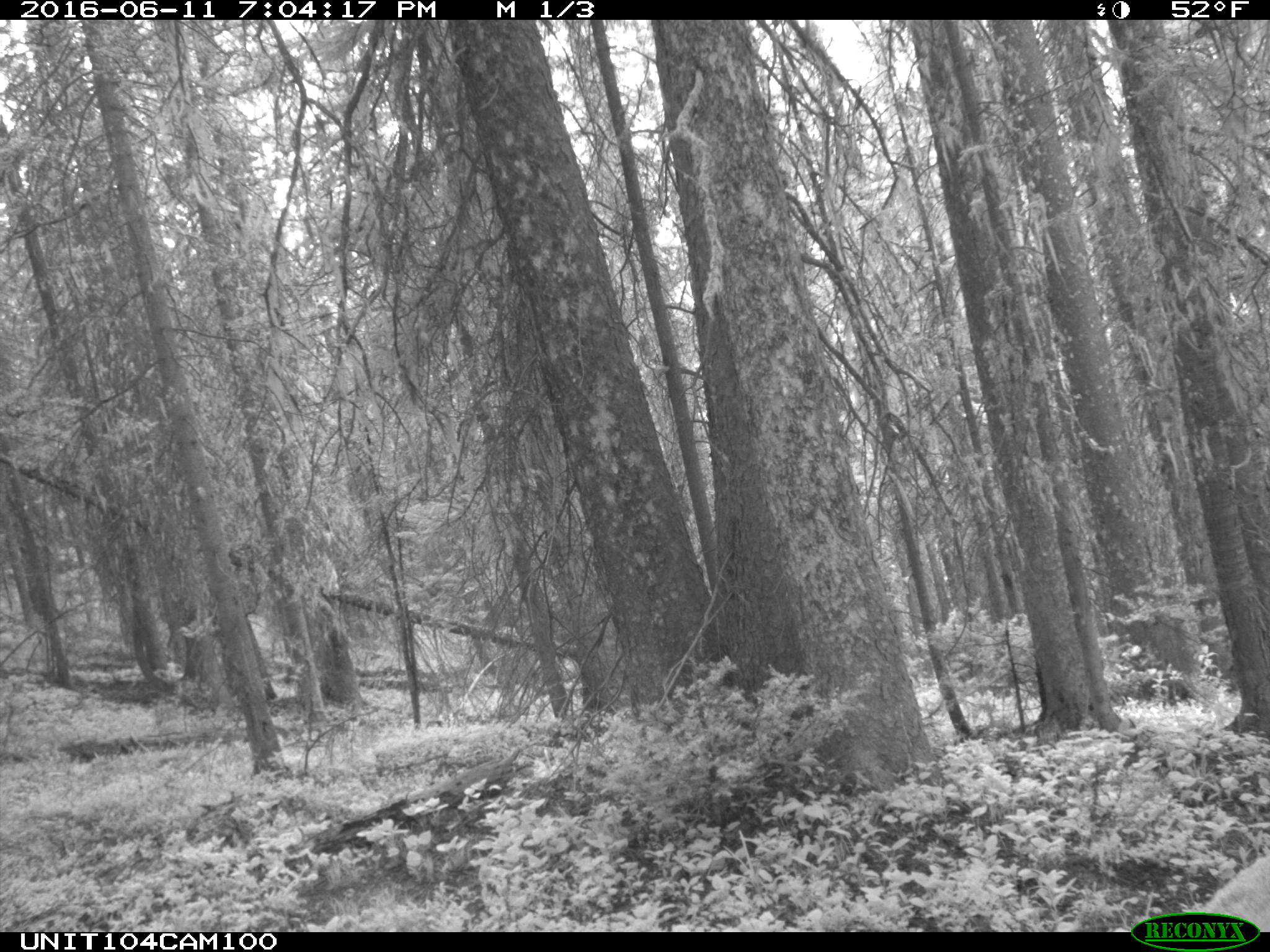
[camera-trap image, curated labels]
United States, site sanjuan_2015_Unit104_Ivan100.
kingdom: Animalia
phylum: Chordata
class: Mammalia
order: Artiodactyla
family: Cervidae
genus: Cervus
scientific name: Cervus elaphus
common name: red deer